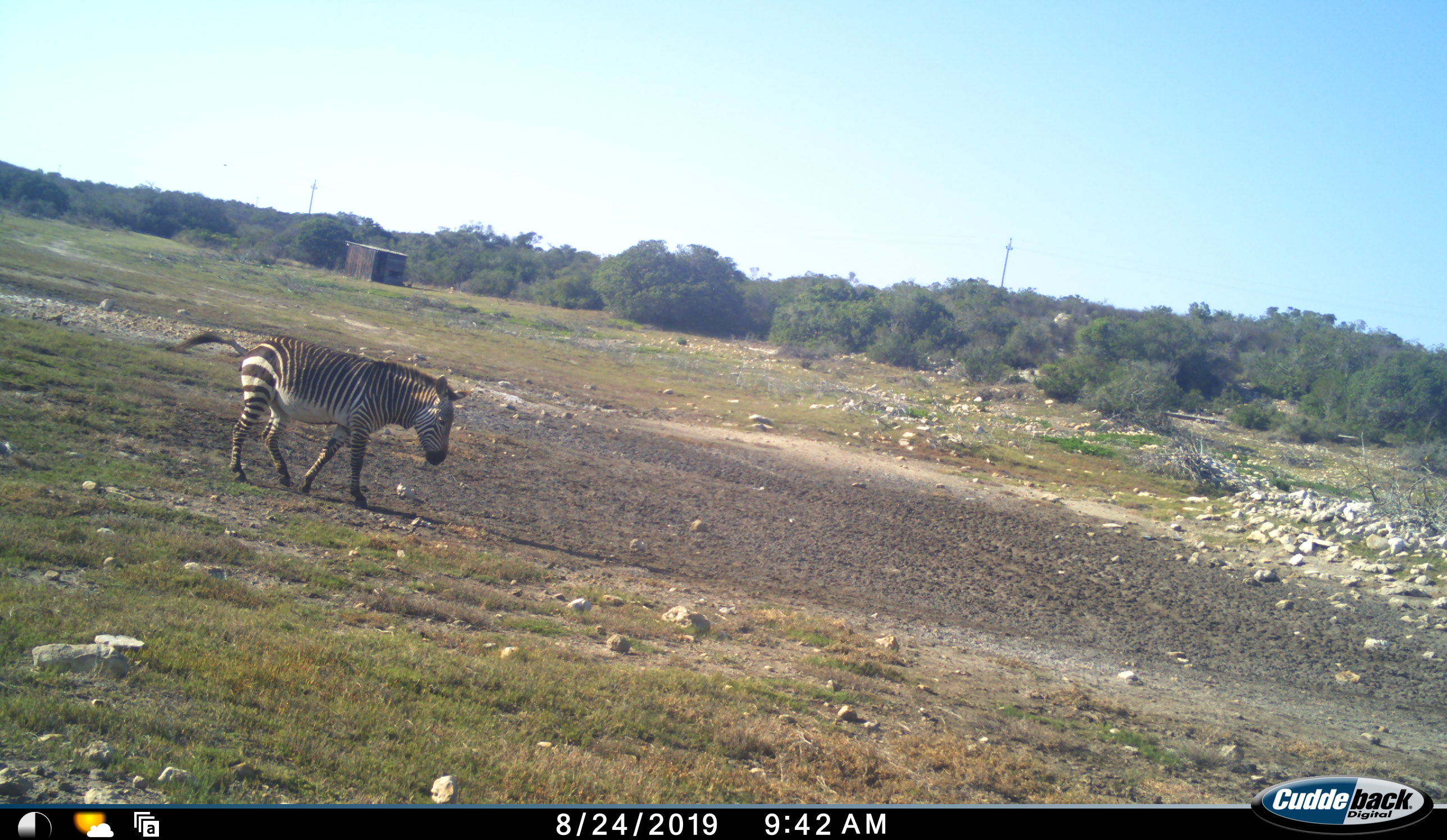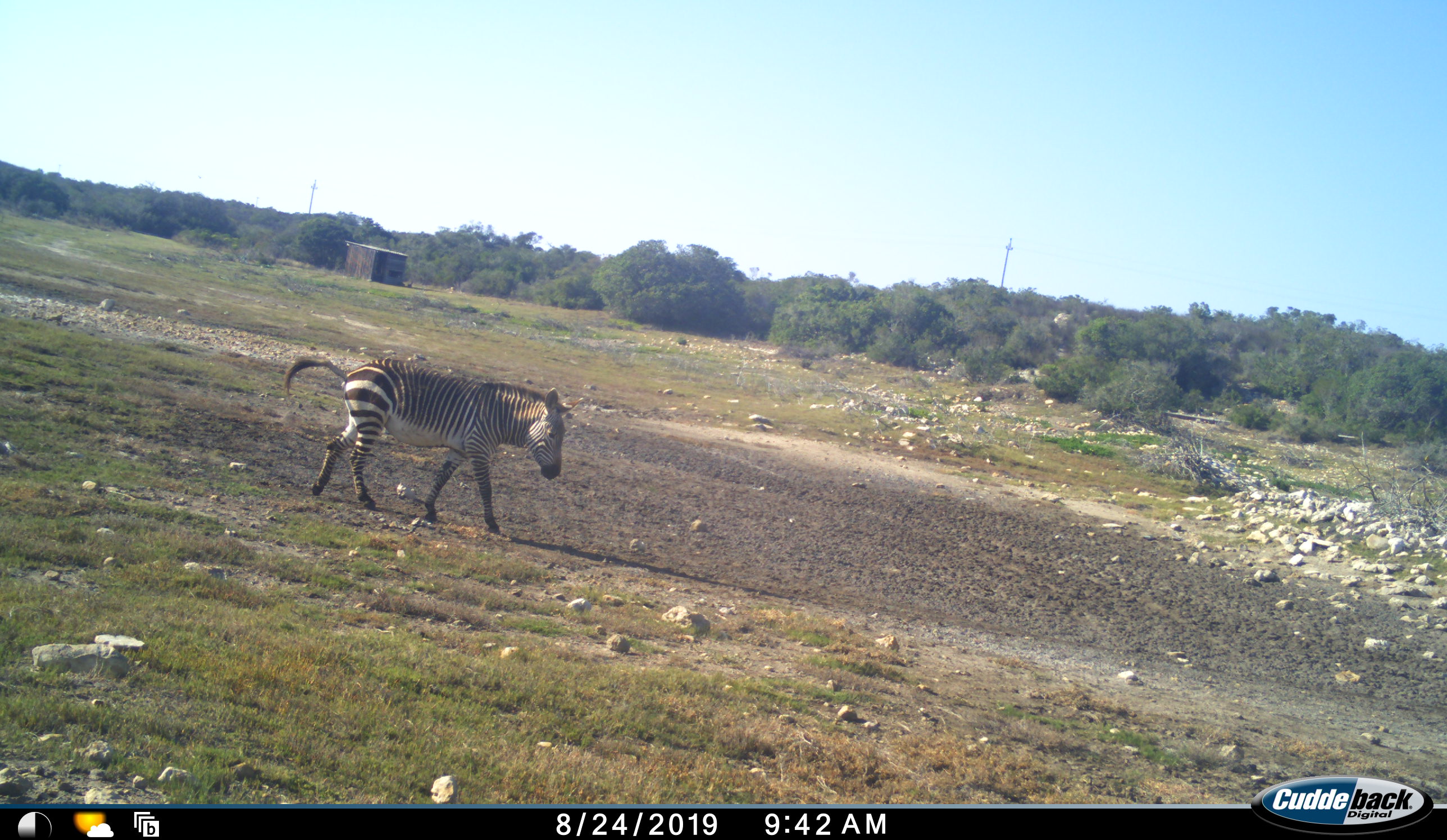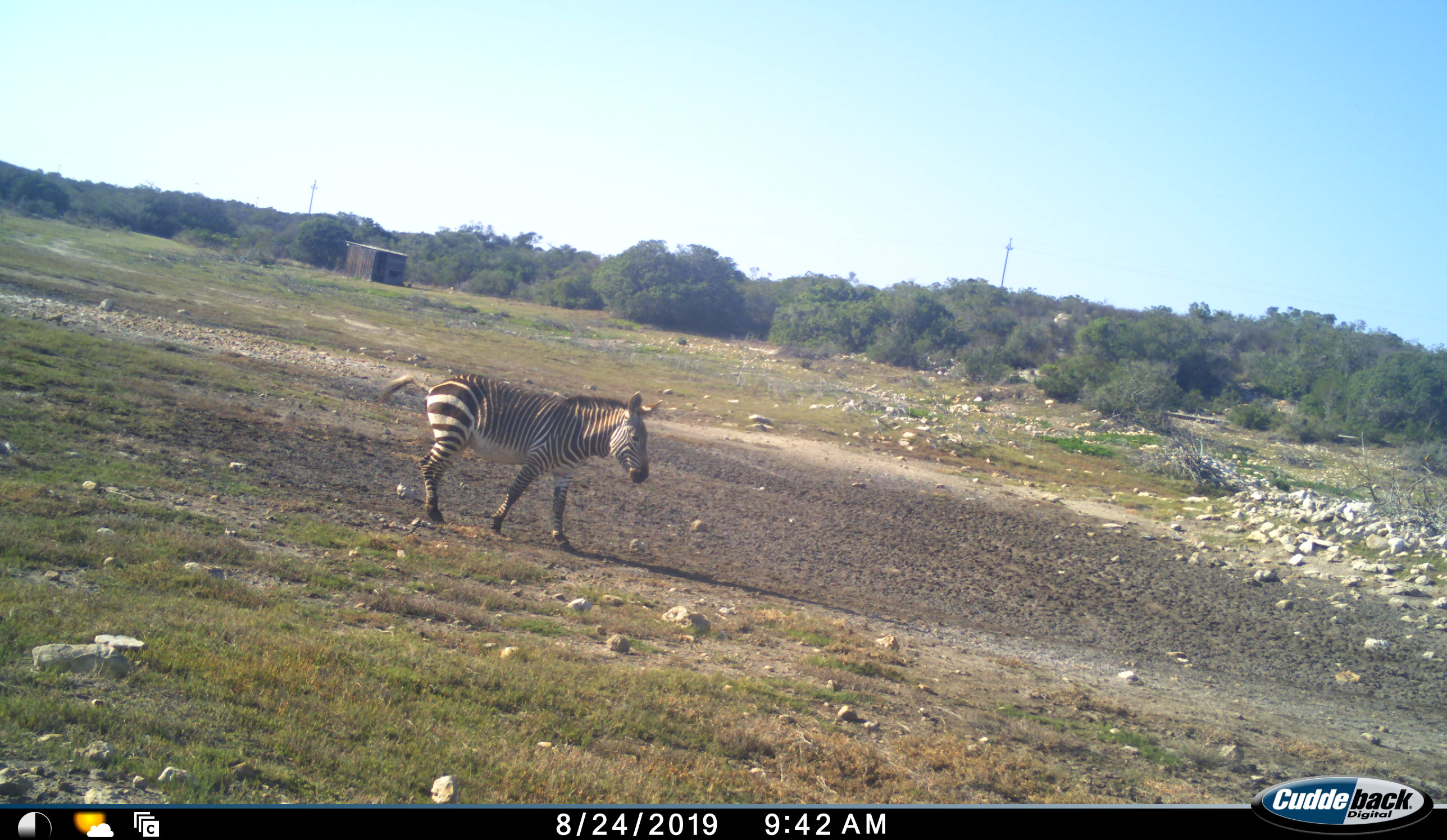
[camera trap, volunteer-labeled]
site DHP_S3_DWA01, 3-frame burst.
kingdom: Animalia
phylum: Chordata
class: Mammalia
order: Perissodactyla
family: Equidae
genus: Equus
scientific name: Equus zebra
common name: mountain zebra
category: zebramountain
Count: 1.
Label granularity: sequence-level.